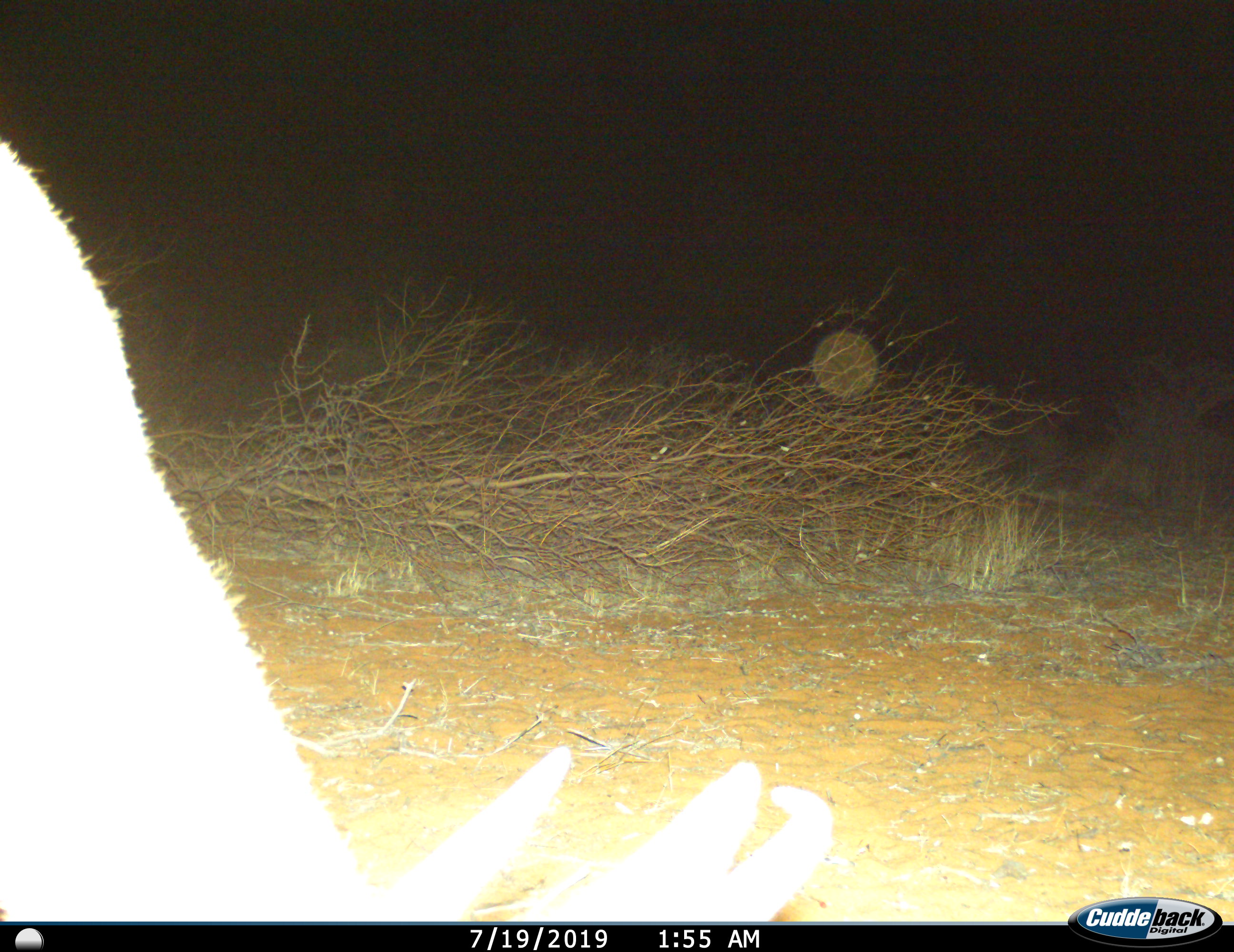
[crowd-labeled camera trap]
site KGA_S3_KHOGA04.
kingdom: Animalia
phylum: Chordata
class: Mammalia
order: Artiodactyla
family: Bovidae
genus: Antidorcas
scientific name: Antidorcas marsupialis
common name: springbok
Springbok (Antidorcas marsupialis), count 1. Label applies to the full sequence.